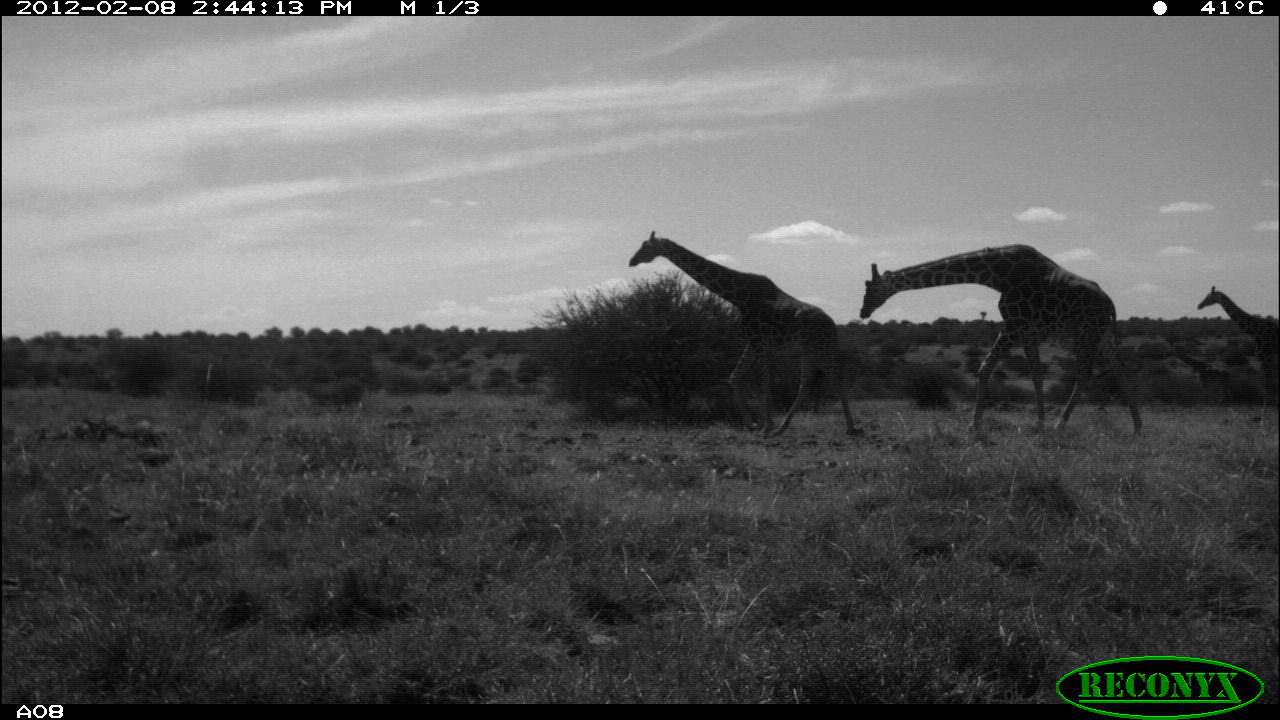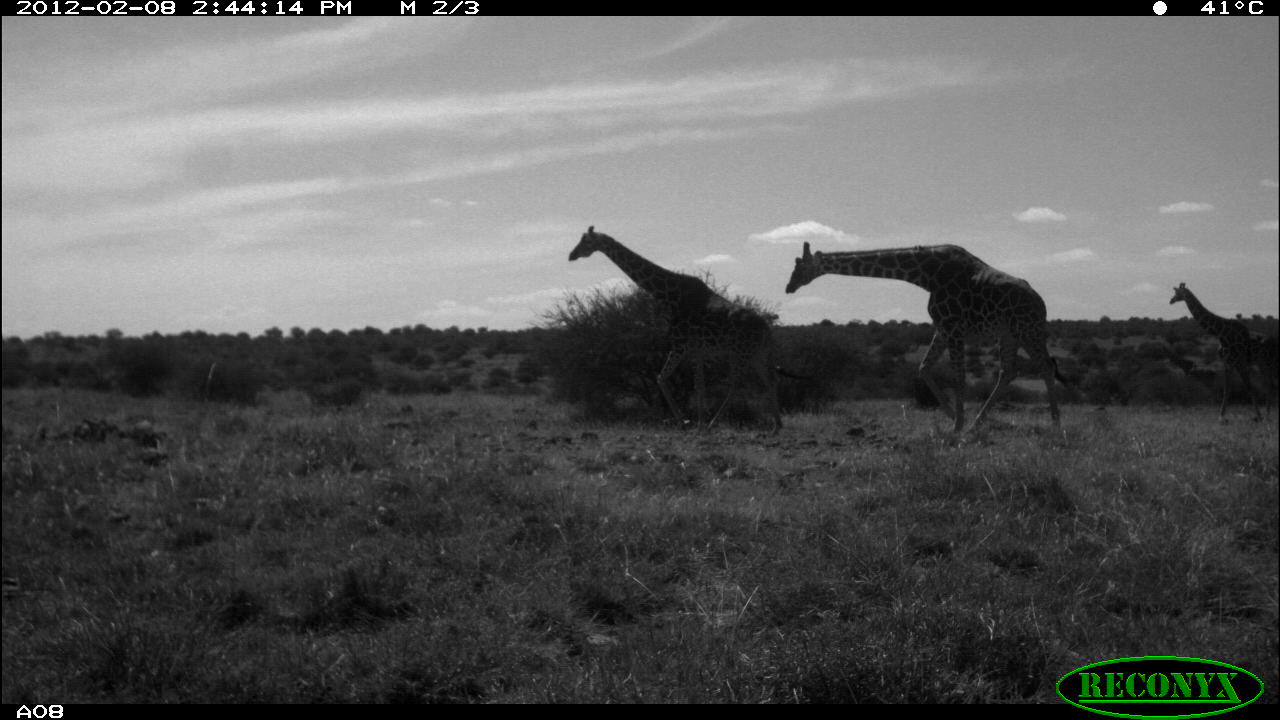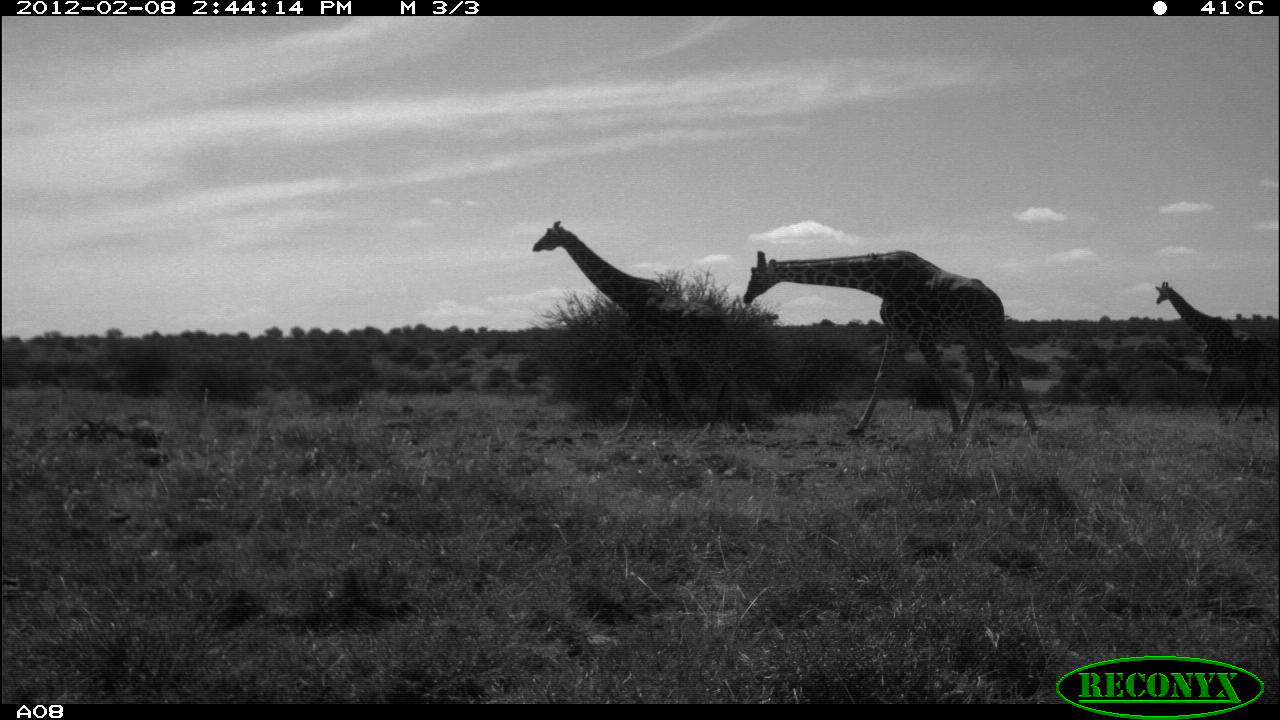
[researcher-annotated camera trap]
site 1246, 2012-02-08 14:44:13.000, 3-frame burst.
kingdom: Animalia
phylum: Chordata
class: Mammalia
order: Artiodactyla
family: Giraffidae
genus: Giraffa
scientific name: Giraffa camelopardalis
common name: giraffe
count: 4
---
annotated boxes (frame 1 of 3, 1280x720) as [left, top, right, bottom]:
giraffa camelopardalis: [857, 241, 1144, 439]; [627, 229, 854, 438]; [1196, 284, 1280, 416]; [1177, 352, 1234, 407]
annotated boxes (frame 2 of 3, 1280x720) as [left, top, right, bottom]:
giraffa camelopardalis: [784, 238, 1072, 439]; [567, 221, 812, 439]; [1167, 279, 1280, 423]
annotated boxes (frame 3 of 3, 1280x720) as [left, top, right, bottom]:
giraffa camelopardalis: [740, 246, 1040, 438]; [531, 219, 755, 436]; [1153, 279, 1270, 421]